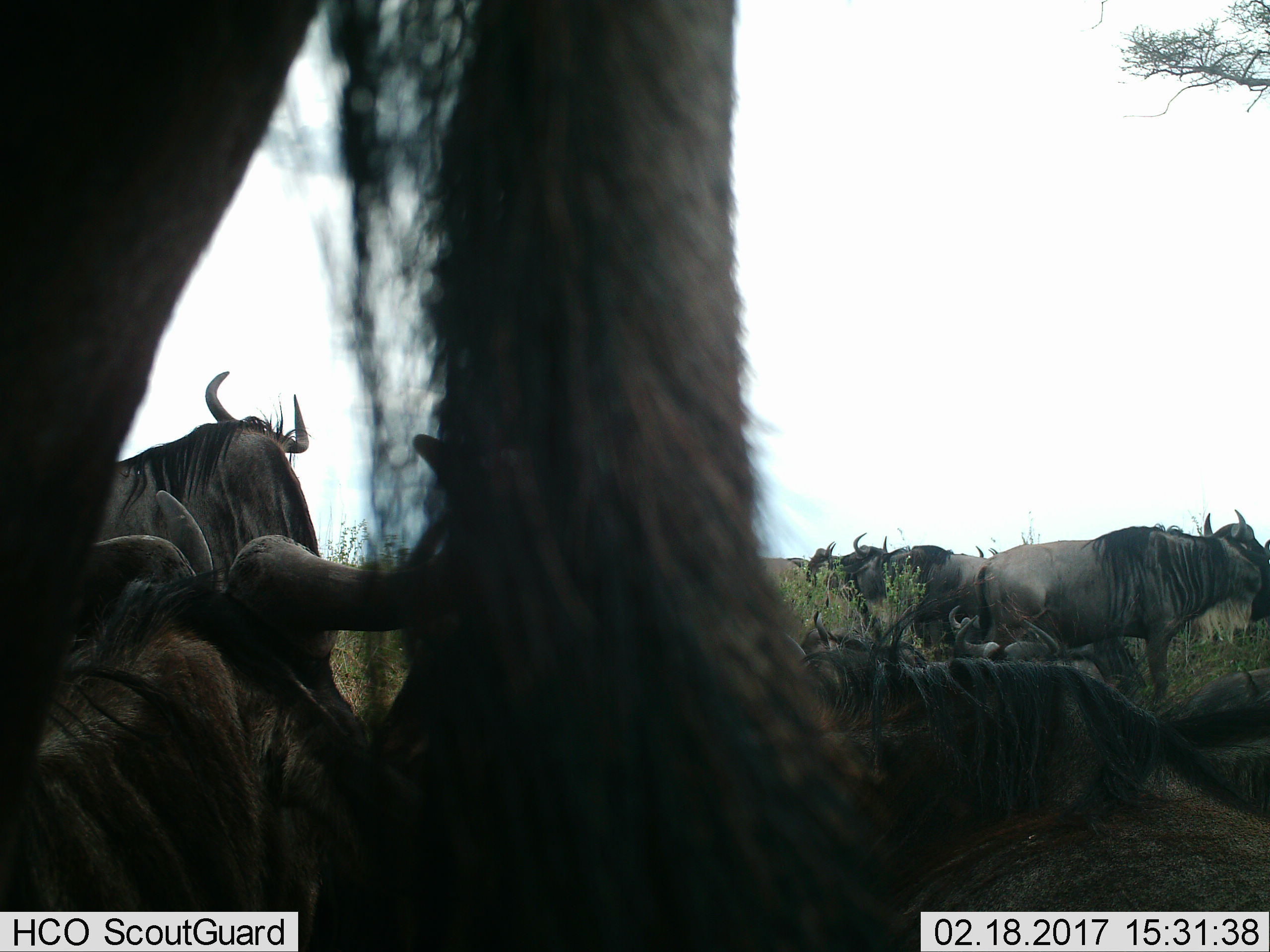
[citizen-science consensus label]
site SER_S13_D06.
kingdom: Animalia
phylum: Chordata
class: Mammalia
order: Artiodactyla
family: Bovidae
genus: Connochaetes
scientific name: Connochaetes taurinus taurinus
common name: blue wildebeest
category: wildebeestblue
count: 11-50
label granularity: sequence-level